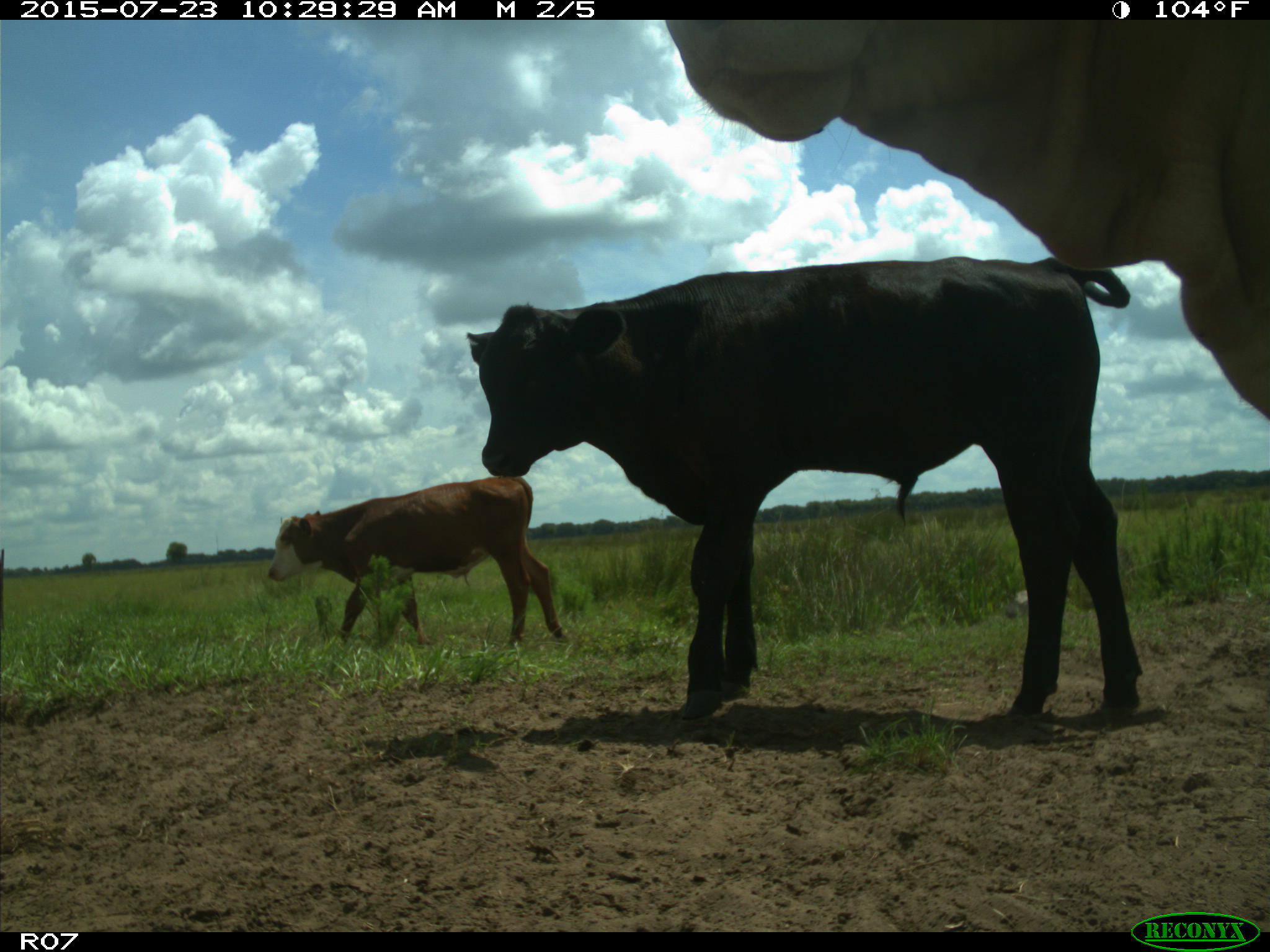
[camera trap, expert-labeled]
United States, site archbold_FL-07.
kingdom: Animalia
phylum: Chordata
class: Mammalia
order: Artiodactyla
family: Bovidae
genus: Bos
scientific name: Bos taurus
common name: domestic cow